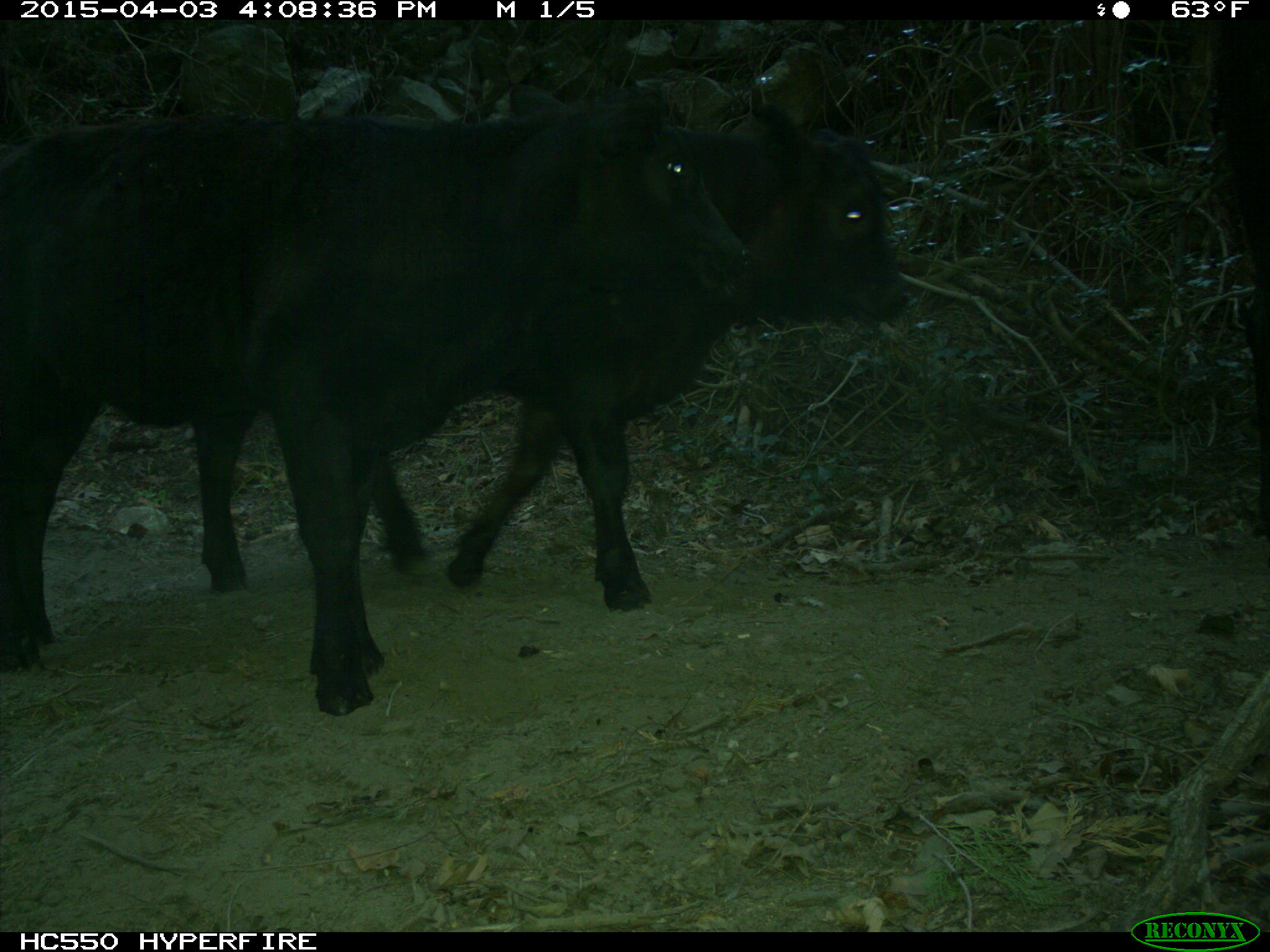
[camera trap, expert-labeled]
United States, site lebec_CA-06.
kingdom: Animalia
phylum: Chordata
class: Mammalia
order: Artiodactyla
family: Bovidae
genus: Bos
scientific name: Bos taurus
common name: domestic cow